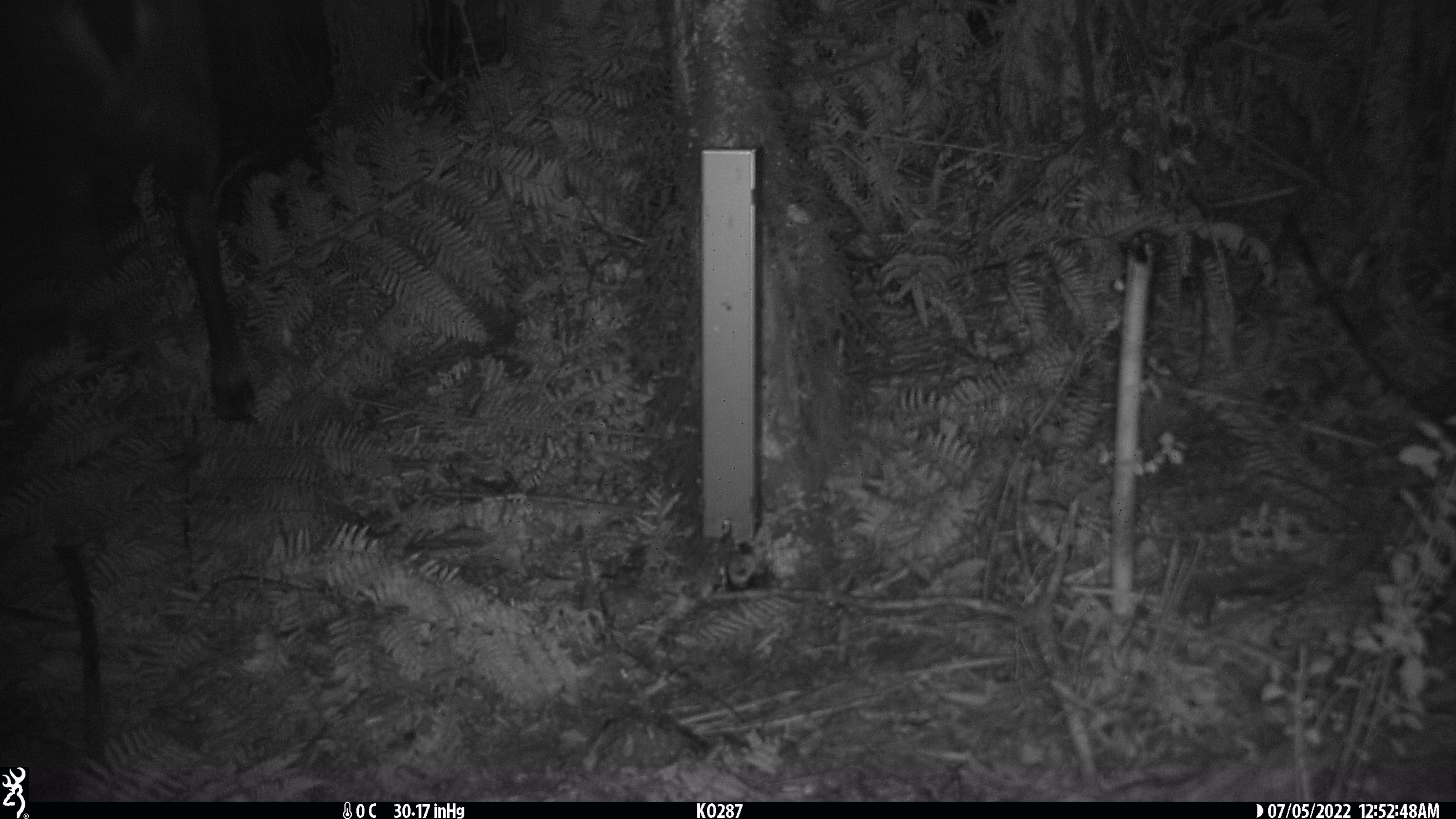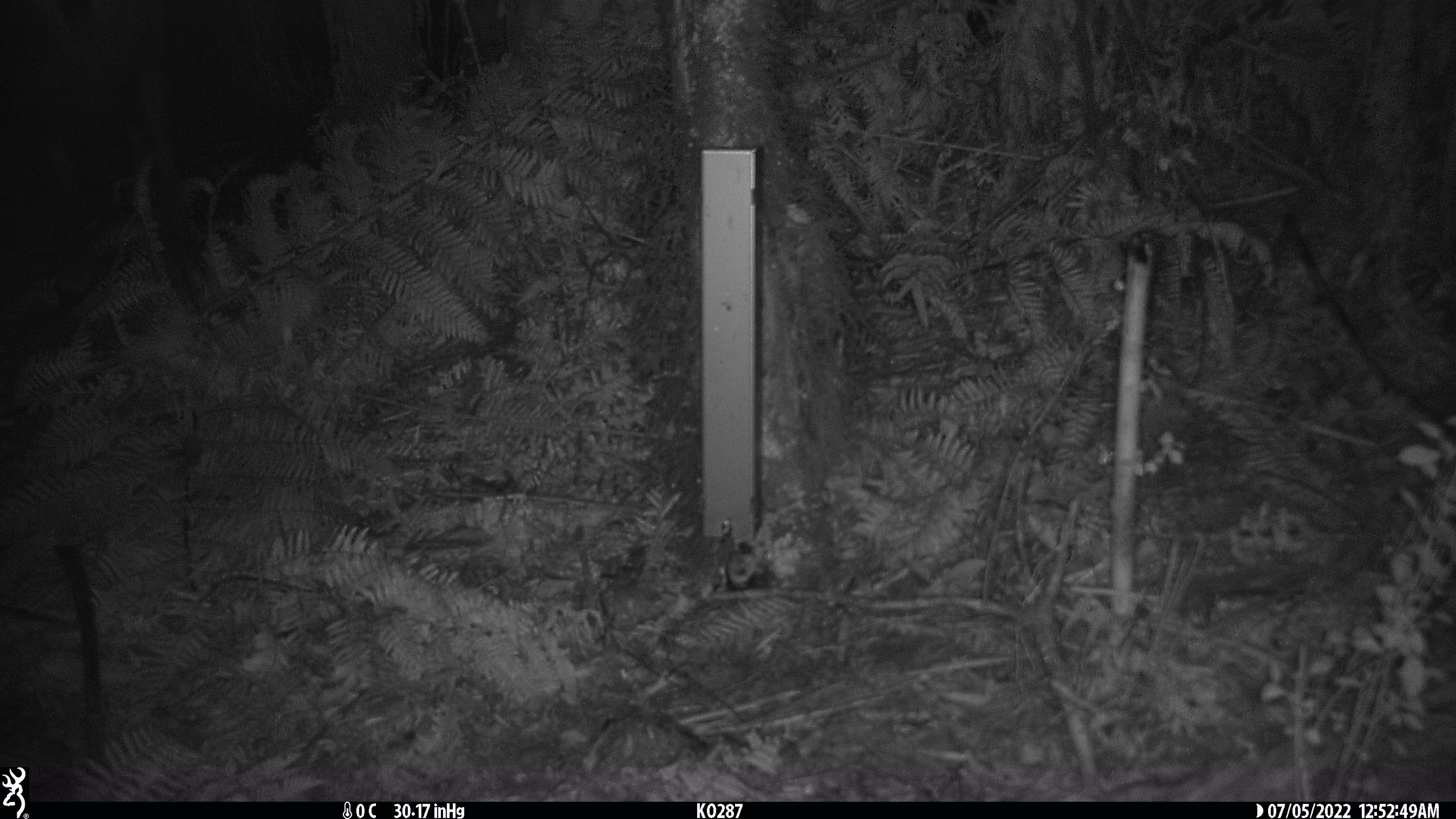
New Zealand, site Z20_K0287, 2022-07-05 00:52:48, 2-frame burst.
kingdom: Animalia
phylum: Chordata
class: Mammalia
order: Artiodactyla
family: Bovidae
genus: Rupicapra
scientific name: Rupicapra rupicapra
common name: alpine chamois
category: chamois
Chamois (alpine chamois) (Rupicapra rupicapra).